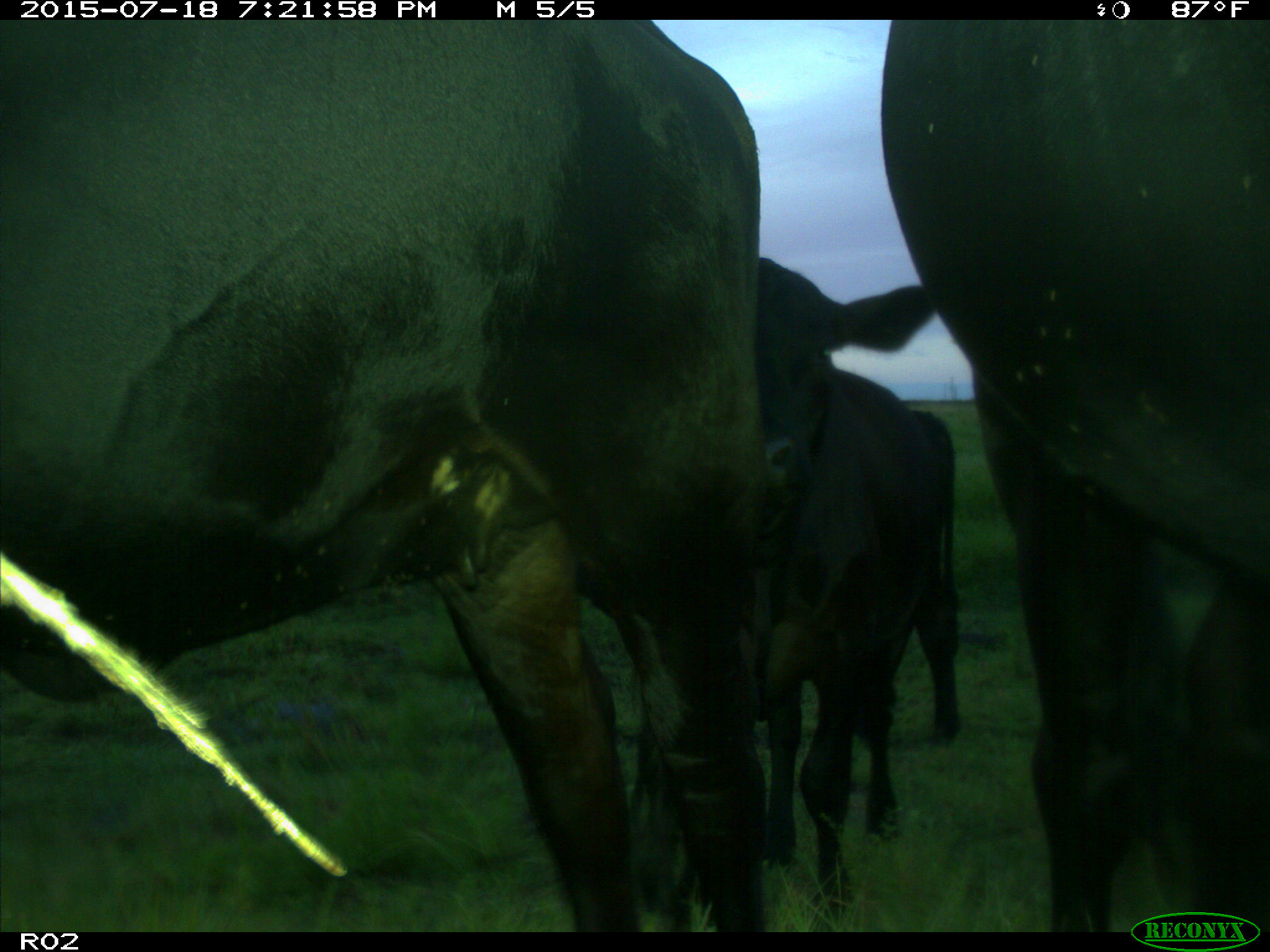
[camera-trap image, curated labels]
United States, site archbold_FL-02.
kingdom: Animalia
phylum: Chordata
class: Mammalia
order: Artiodactyla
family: Bovidae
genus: Bos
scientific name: Bos taurus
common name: domestic cow